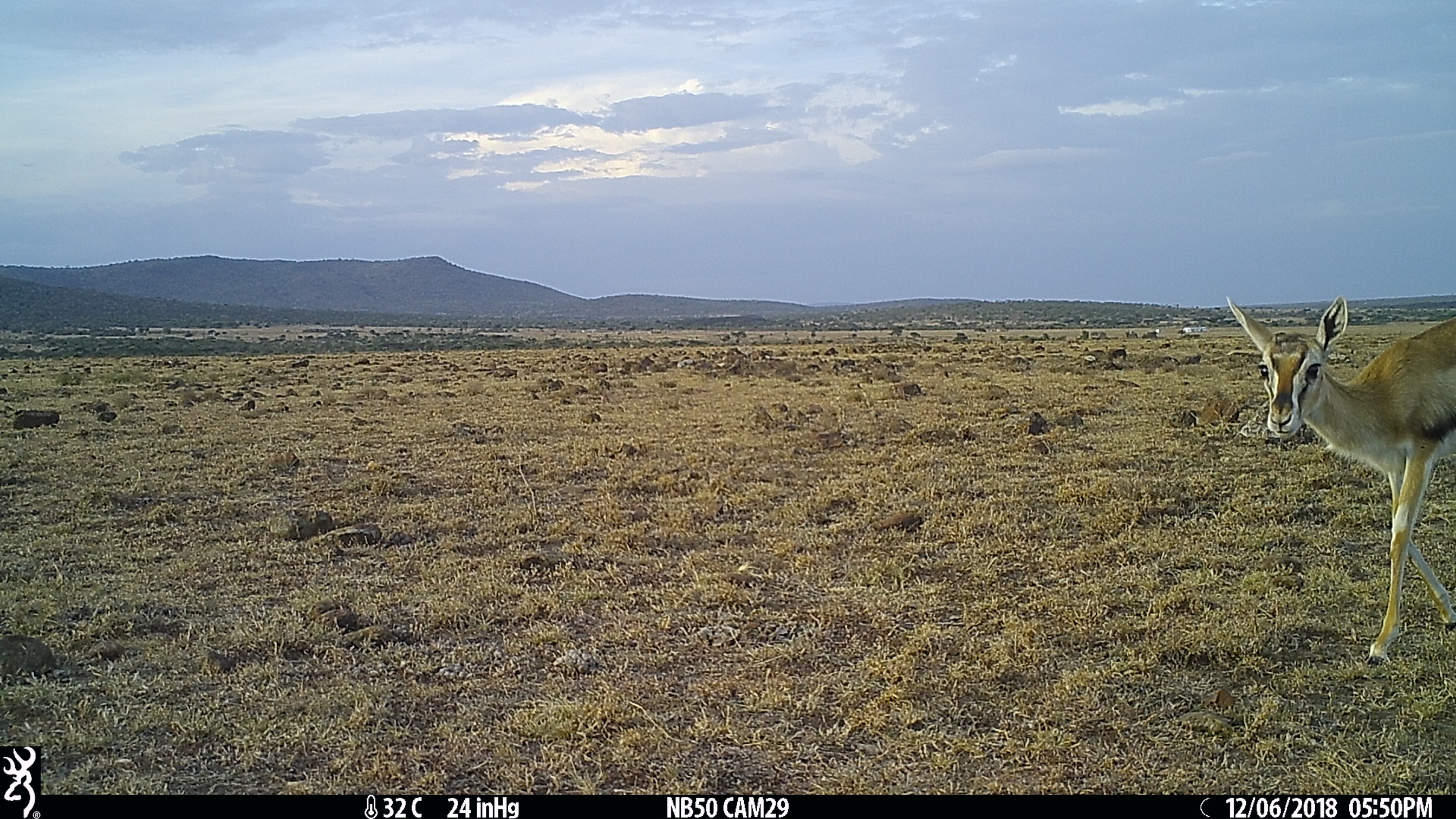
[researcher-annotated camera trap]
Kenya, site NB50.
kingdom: Animalia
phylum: Chordata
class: Mammalia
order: Artiodactyla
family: Bovidae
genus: Eudorcas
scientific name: Eudorcas thomsonii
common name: thomon's gazelle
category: gazelle thomsons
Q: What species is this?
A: Gazelle thomsons (thomon's gazelle) (Eudorcas thomsonii).